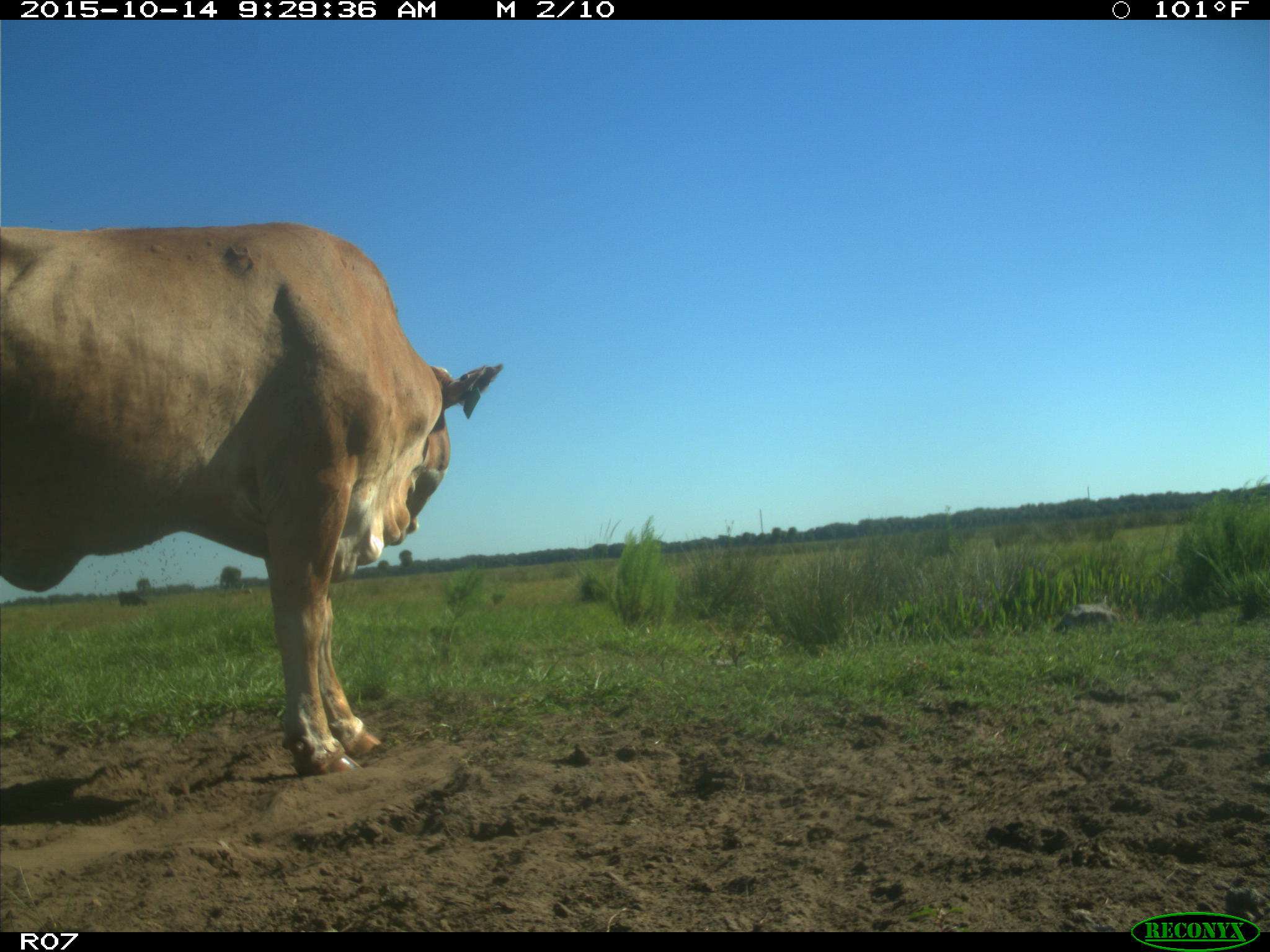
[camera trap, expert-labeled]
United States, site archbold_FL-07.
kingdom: Animalia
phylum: Chordata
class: Mammalia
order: Artiodactyla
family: Bovidae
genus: Bos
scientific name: Bos taurus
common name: domestic cow